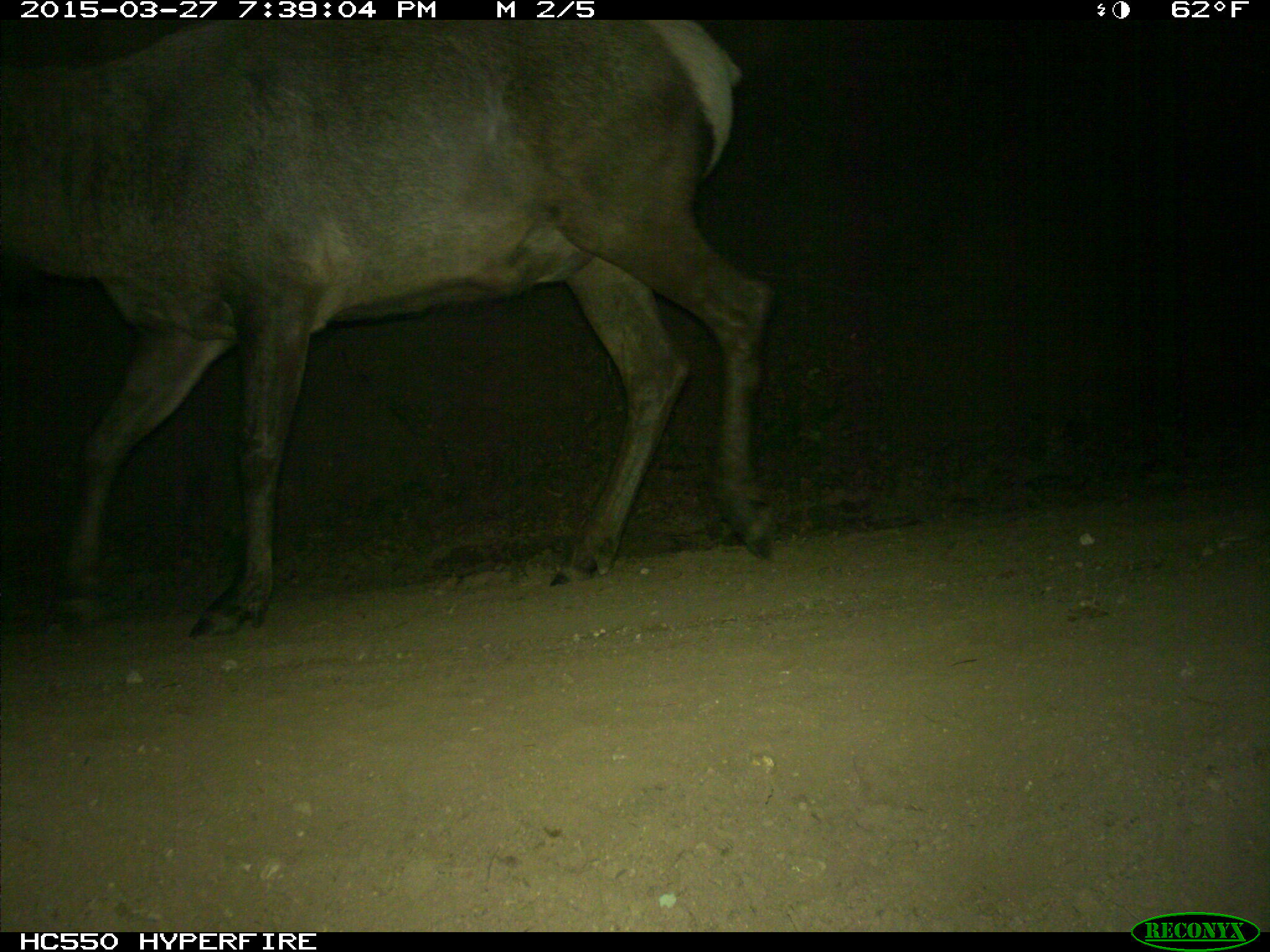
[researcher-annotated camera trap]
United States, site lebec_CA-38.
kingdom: Animalia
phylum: Chordata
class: Mammalia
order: Artiodactyla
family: Cervidae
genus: Cervus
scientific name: Cervus canadensis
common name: elk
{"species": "Cervus canadensis (elk)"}